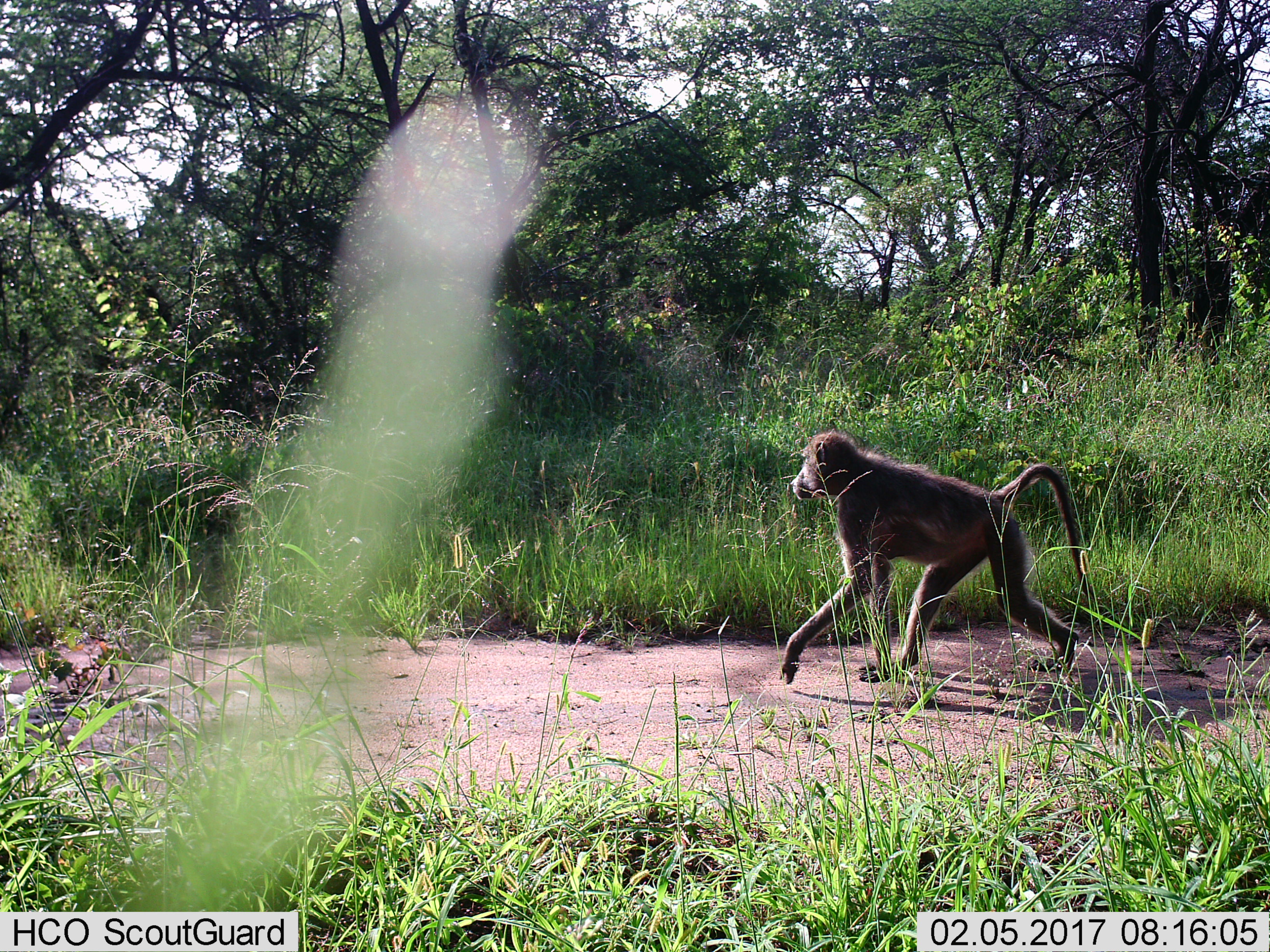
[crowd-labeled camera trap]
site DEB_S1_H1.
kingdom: Animalia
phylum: Chordata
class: Mammalia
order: Primates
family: Cercopithecidae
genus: Papio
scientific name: Papio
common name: baboon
Baboon (Papio), count 1. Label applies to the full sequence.